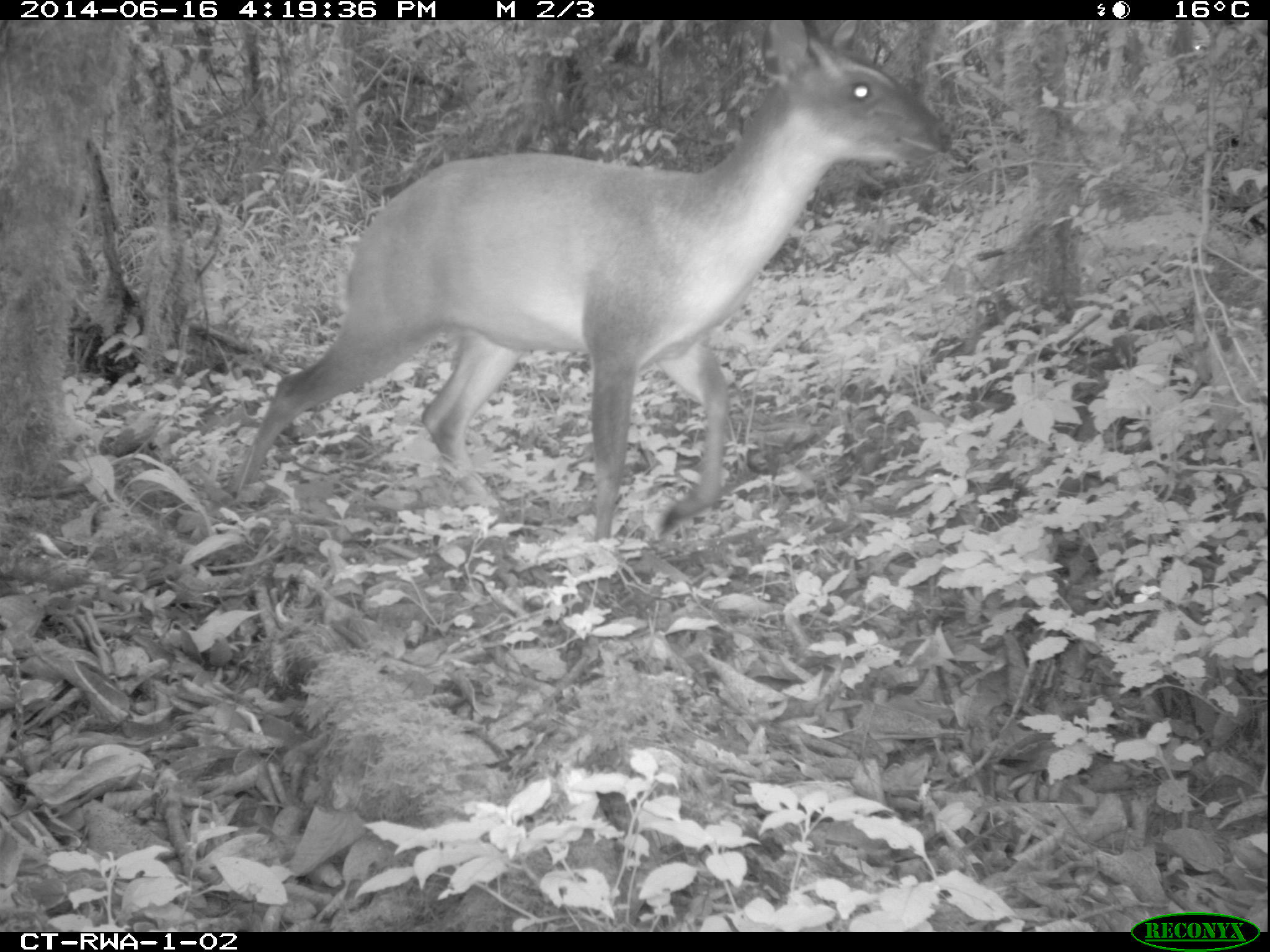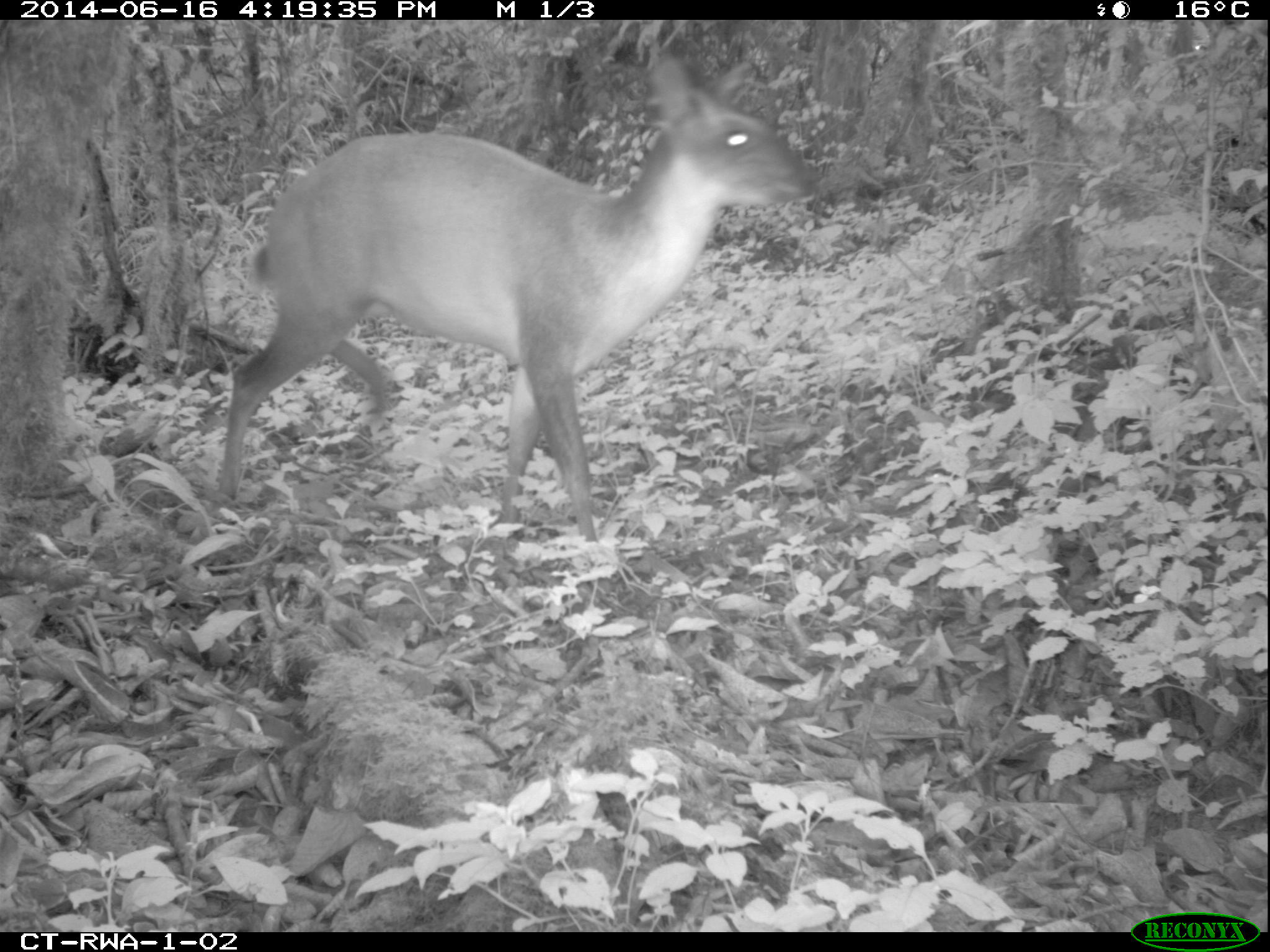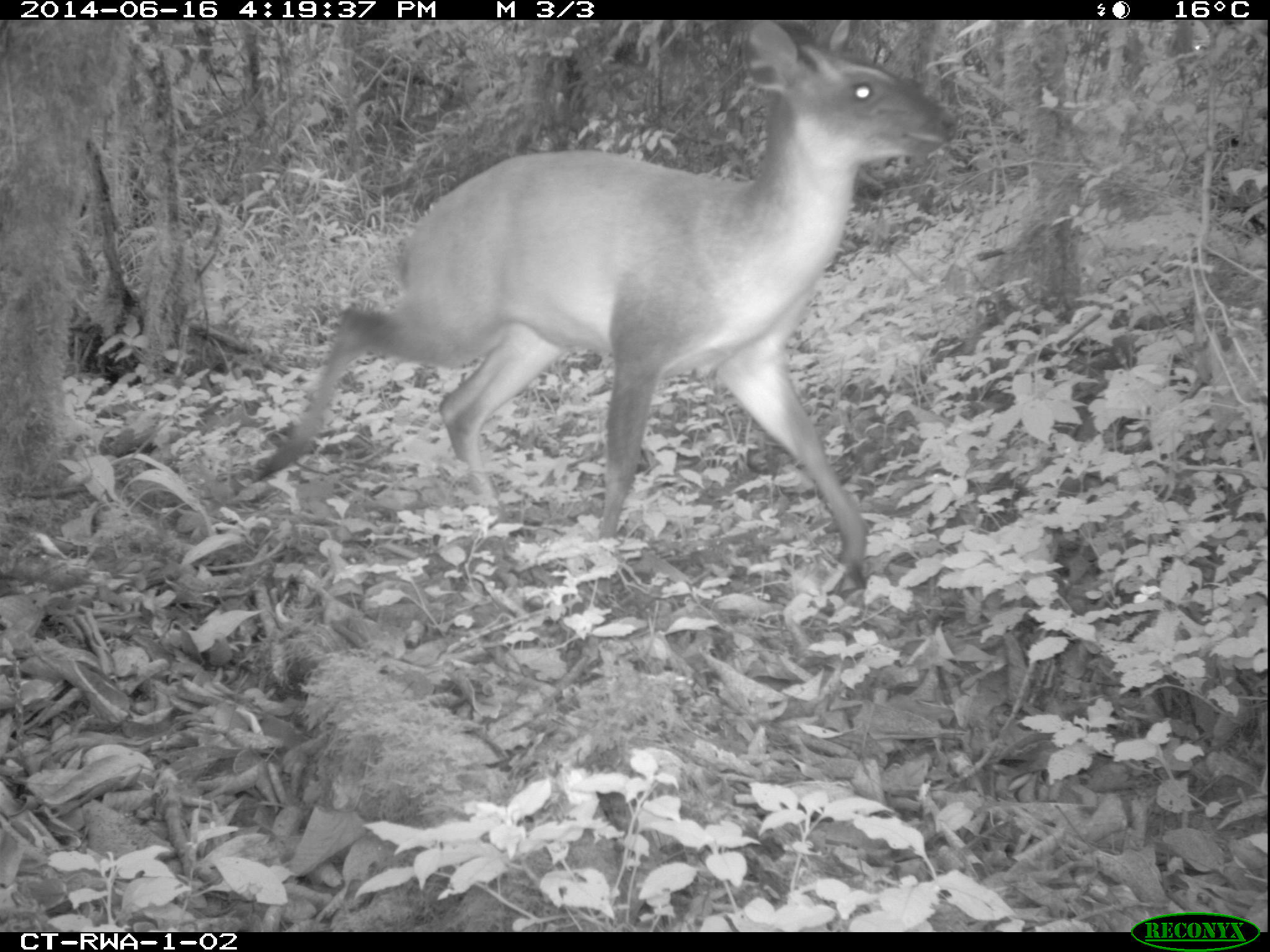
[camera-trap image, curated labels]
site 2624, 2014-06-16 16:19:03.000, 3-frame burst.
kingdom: Animalia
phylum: Chordata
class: Mammalia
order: Artiodactyla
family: Bovidae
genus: Cephalophus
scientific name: Cephalophus nigrifrons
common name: black-fronted duiker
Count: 1.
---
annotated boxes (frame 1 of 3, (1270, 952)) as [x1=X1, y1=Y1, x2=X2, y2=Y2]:
cephalophus nigrifrons: [x1=229, y1=19, x2=956, y2=553]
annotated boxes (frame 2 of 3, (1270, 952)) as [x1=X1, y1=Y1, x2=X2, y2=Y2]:
cephalophus nigrifrons: [x1=217, y1=52, x2=823, y2=546]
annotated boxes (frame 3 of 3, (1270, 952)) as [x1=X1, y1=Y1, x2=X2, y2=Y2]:
cephalophus nigrifrons: [x1=249, y1=20, x2=961, y2=588]